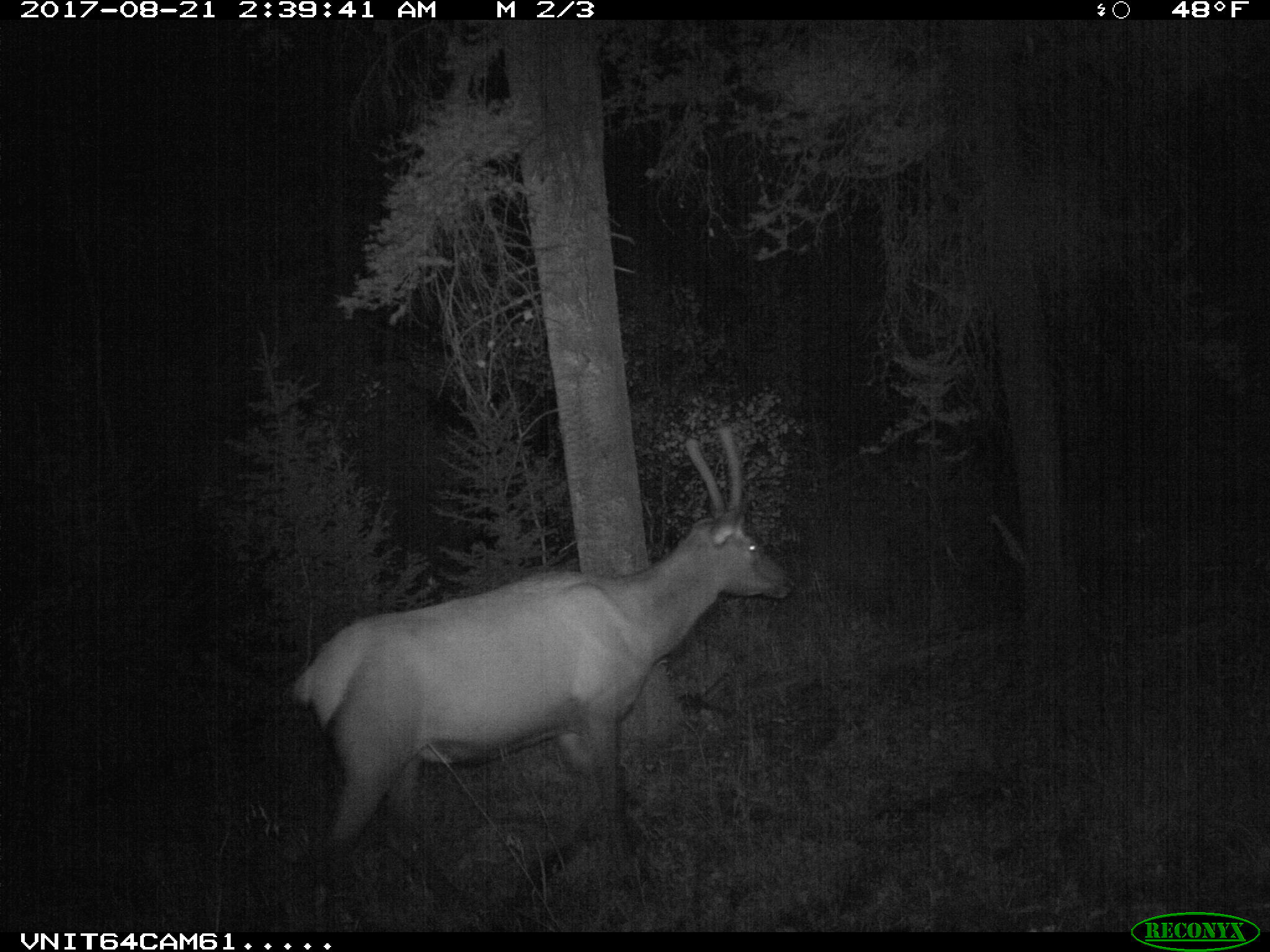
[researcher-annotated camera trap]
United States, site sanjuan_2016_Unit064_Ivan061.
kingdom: Animalia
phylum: Chordata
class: Mammalia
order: Artiodactyla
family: Cervidae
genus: Cervus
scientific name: Cervus elaphus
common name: red deer